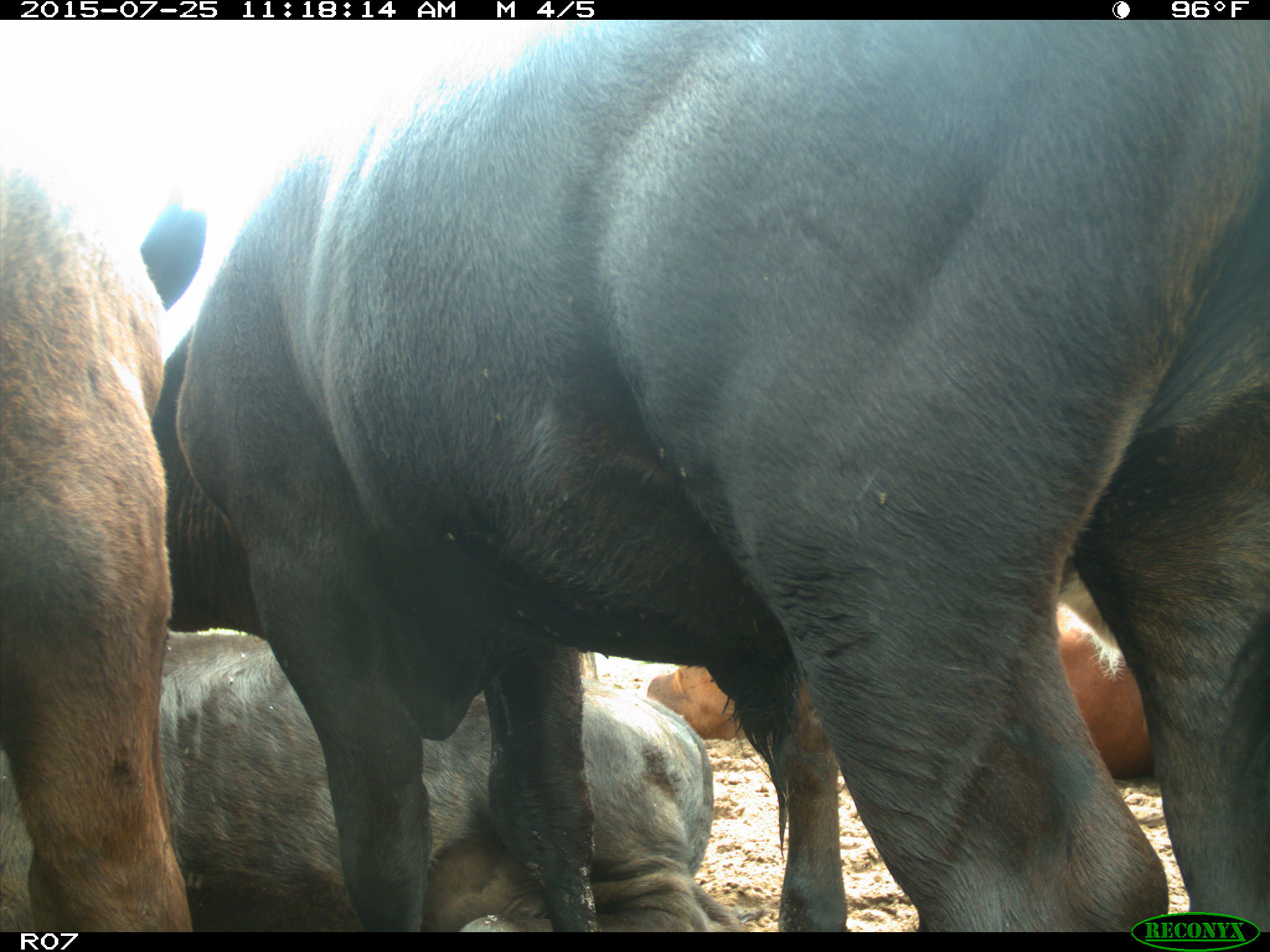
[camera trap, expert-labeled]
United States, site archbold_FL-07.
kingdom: Animalia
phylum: Chordata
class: Mammalia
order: Artiodactyla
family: Bovidae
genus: Bos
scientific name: Bos taurus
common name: domestic cow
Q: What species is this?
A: Bos taurus (domestic cow).